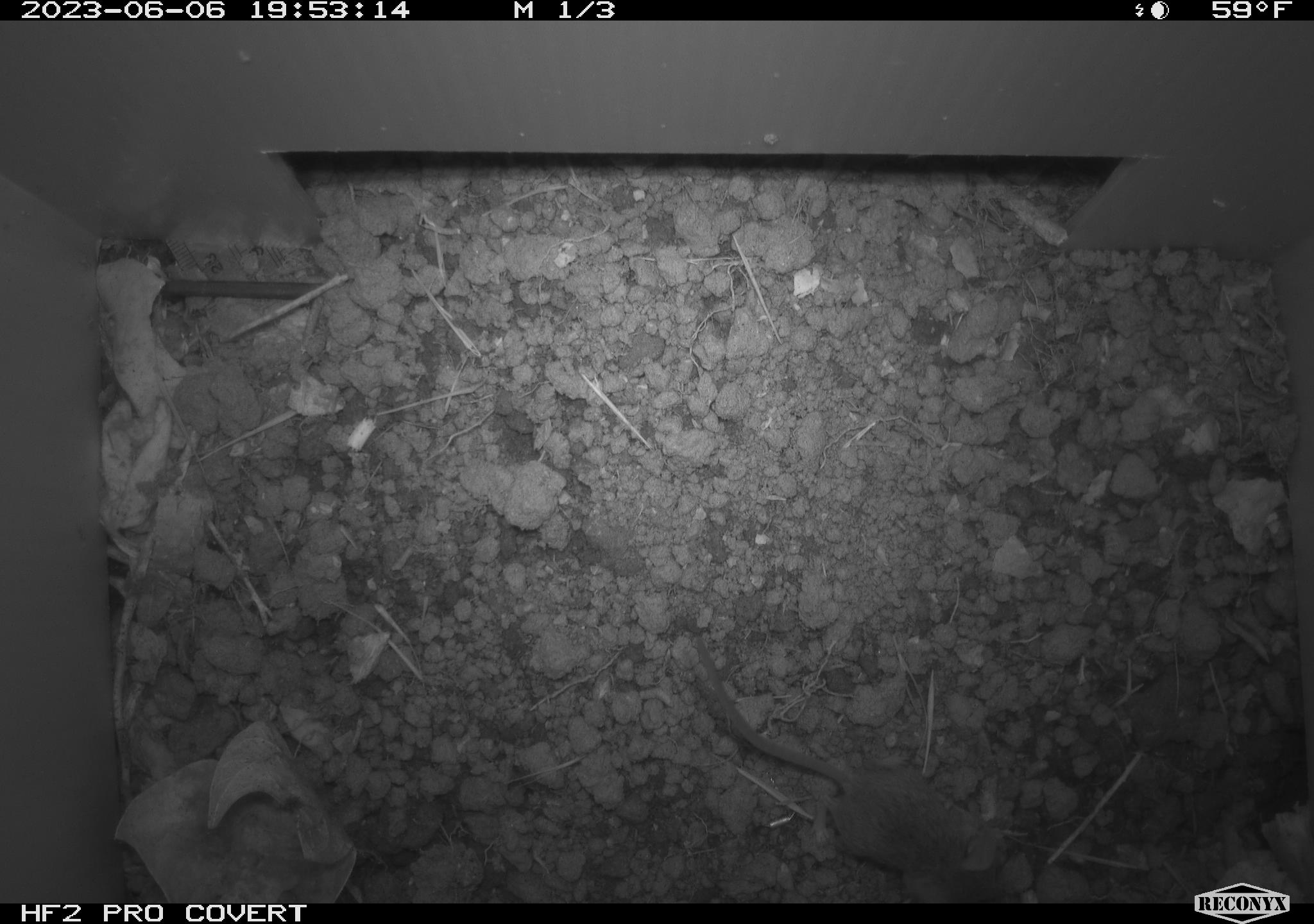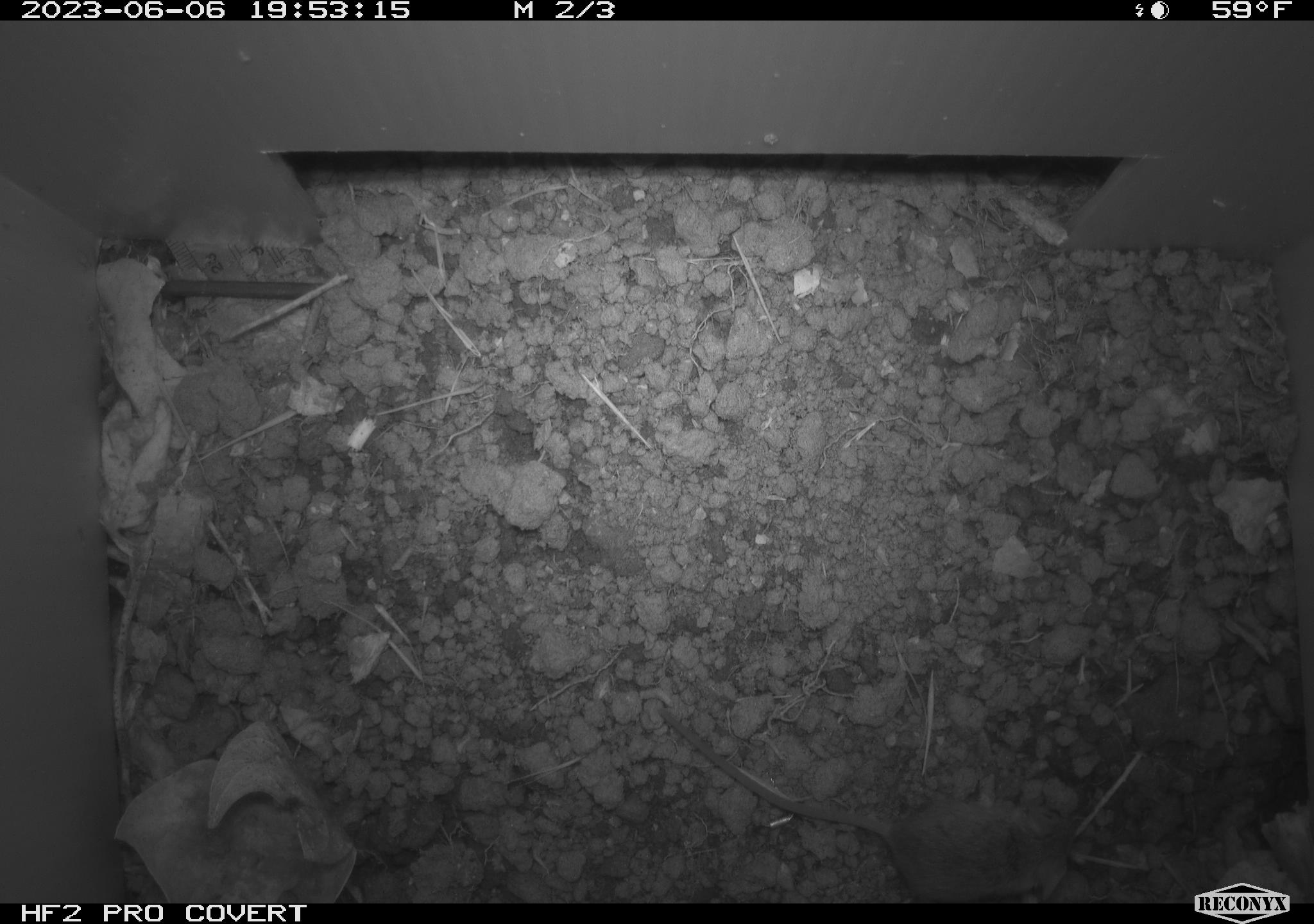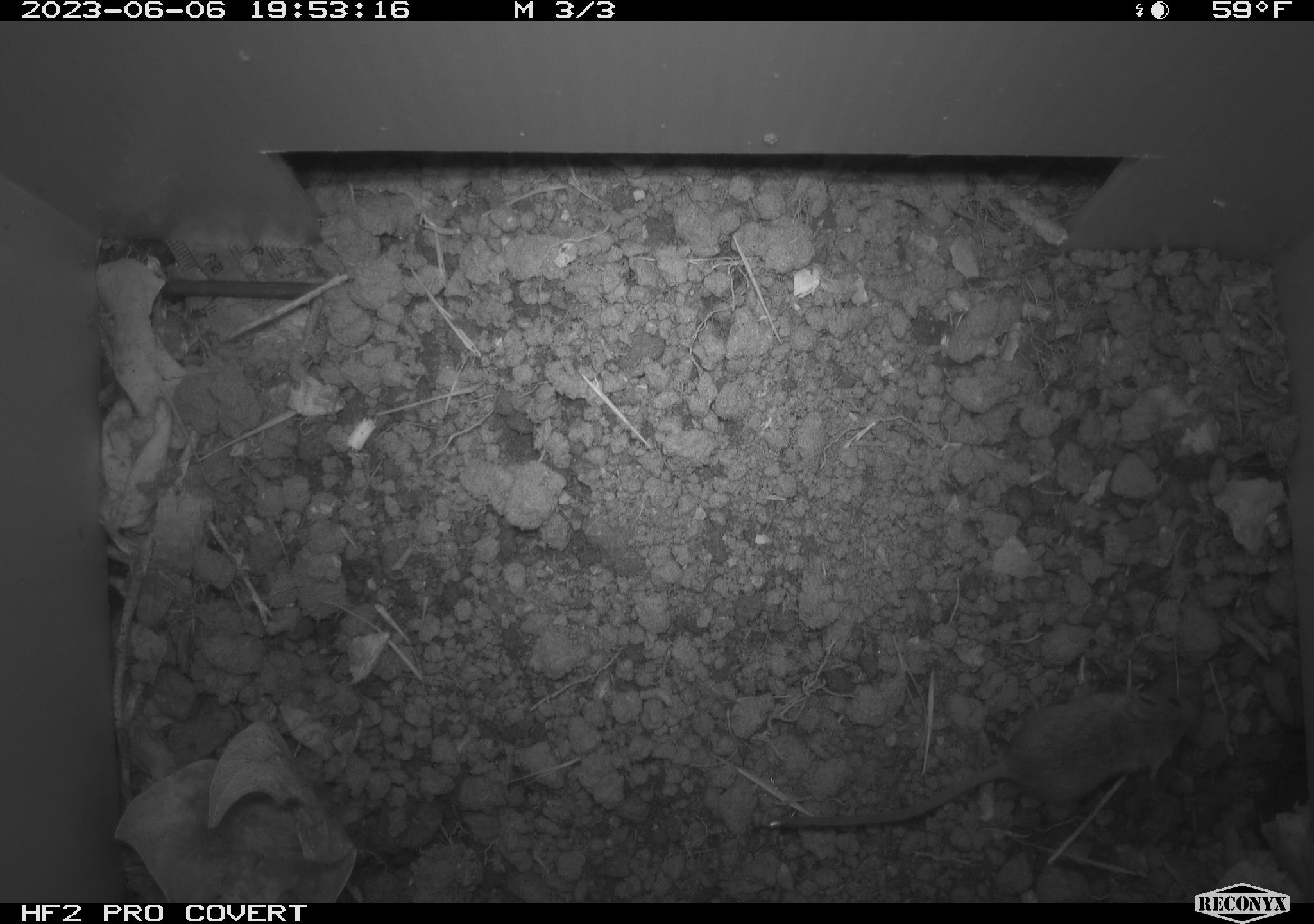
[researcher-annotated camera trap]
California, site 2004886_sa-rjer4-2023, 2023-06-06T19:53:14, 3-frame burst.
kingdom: Animalia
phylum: Chordata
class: Mammalia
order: Rodentia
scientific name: Rodentia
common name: mouse species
Mouse species (Rodentia).